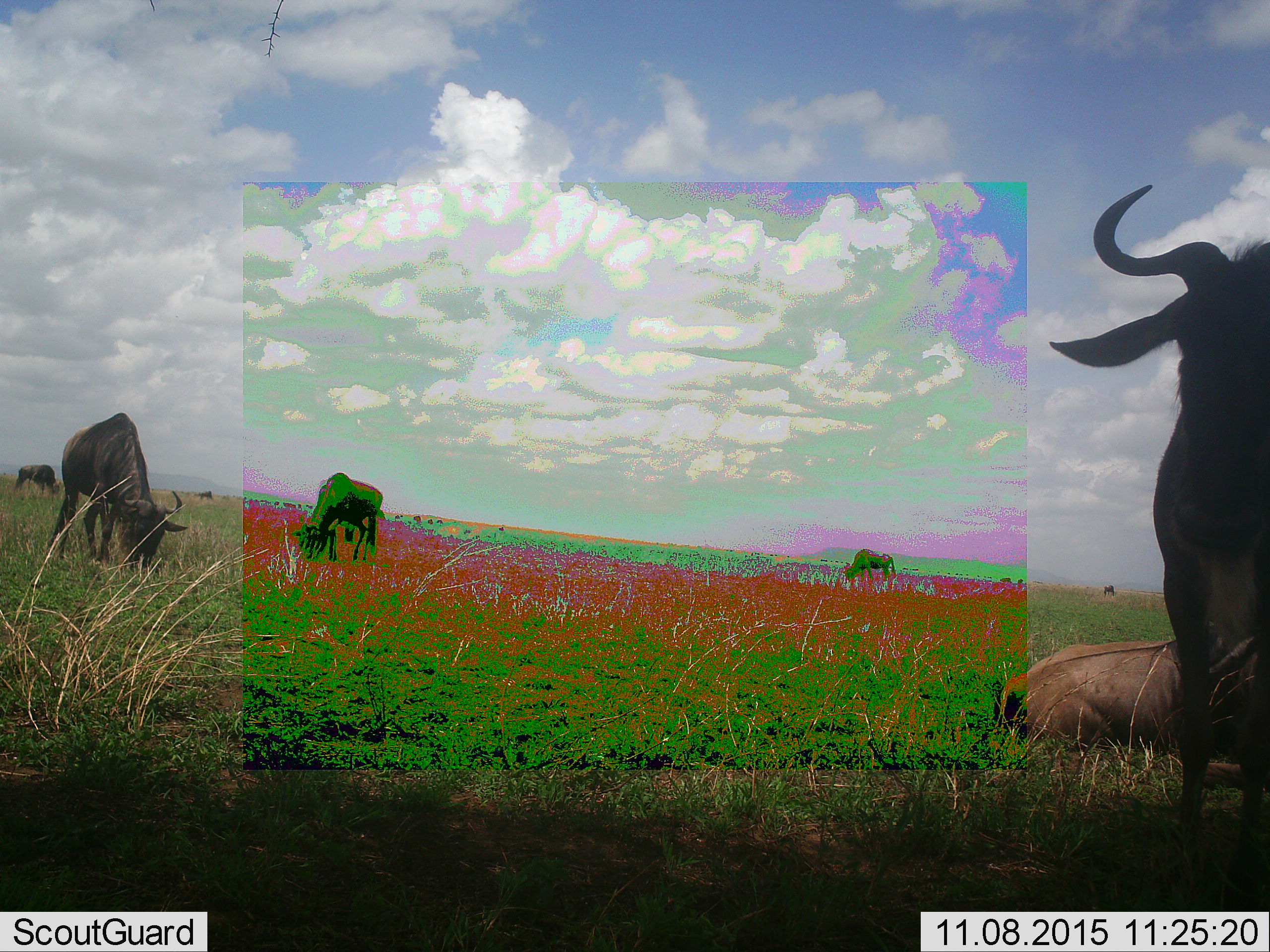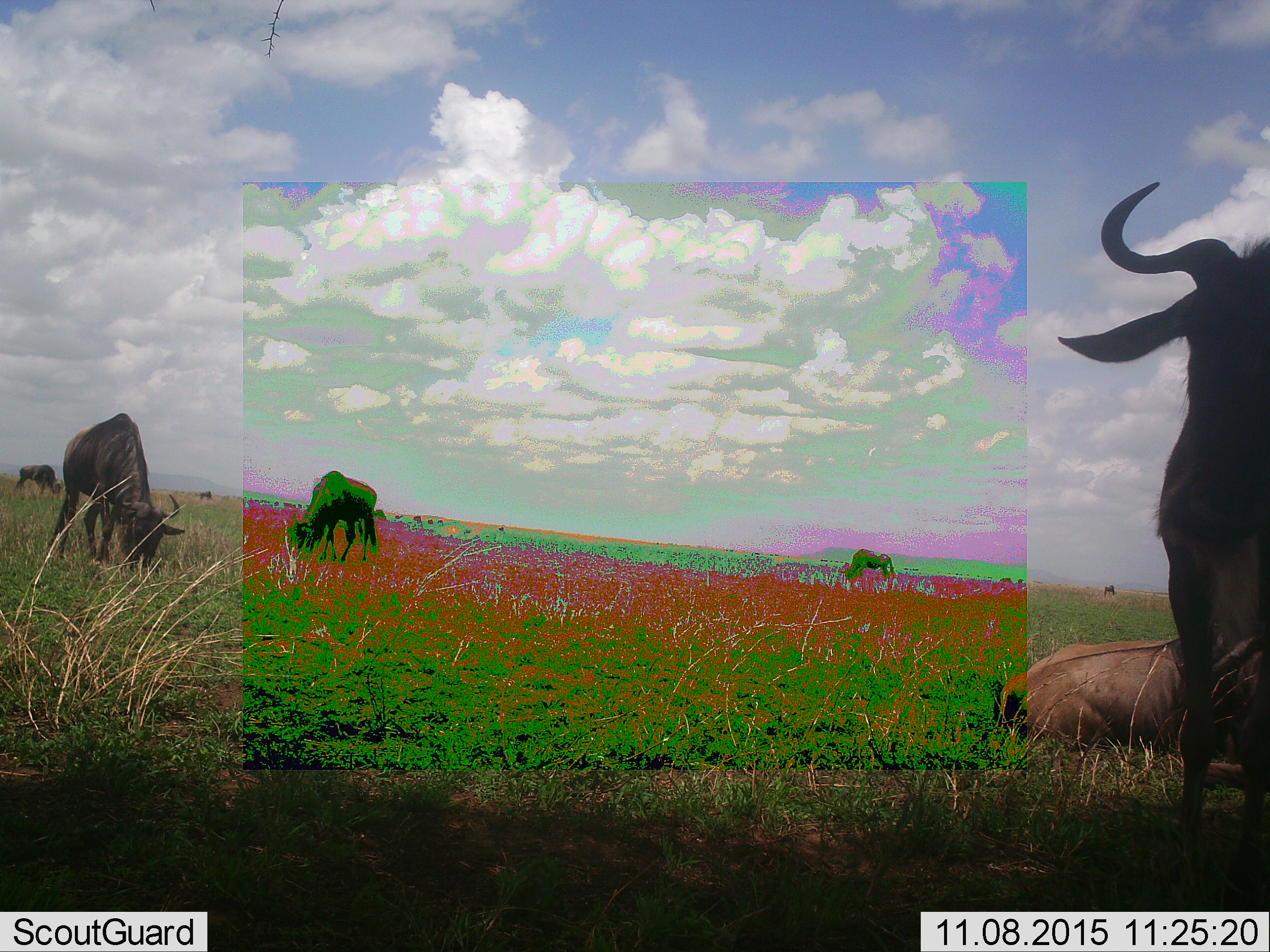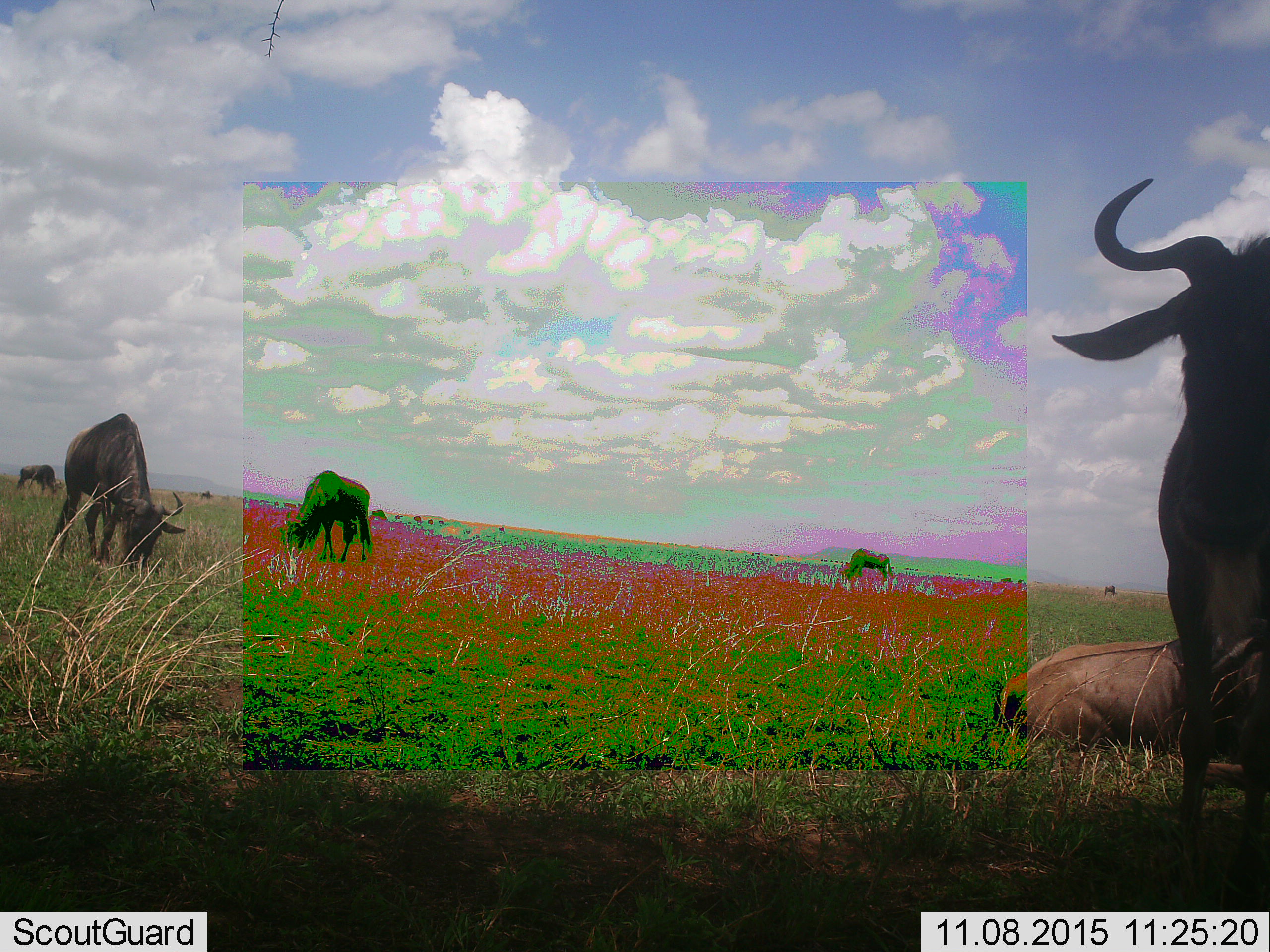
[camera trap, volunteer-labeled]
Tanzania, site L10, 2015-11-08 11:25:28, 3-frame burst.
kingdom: Animalia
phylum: Chordata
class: Mammalia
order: Artiodactyla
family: Bovidae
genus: Connochaetes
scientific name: Connochaetes taurinus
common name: blue wildebeest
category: wildebeest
Wildebeest (blue wildebeest) (Connochaetes taurinus), count 6. Behavior (volunteer vote fractions): standing 60%, resting 100%, moving 0%, interacting 0%. Young present (vote fraction): 0%. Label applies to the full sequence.